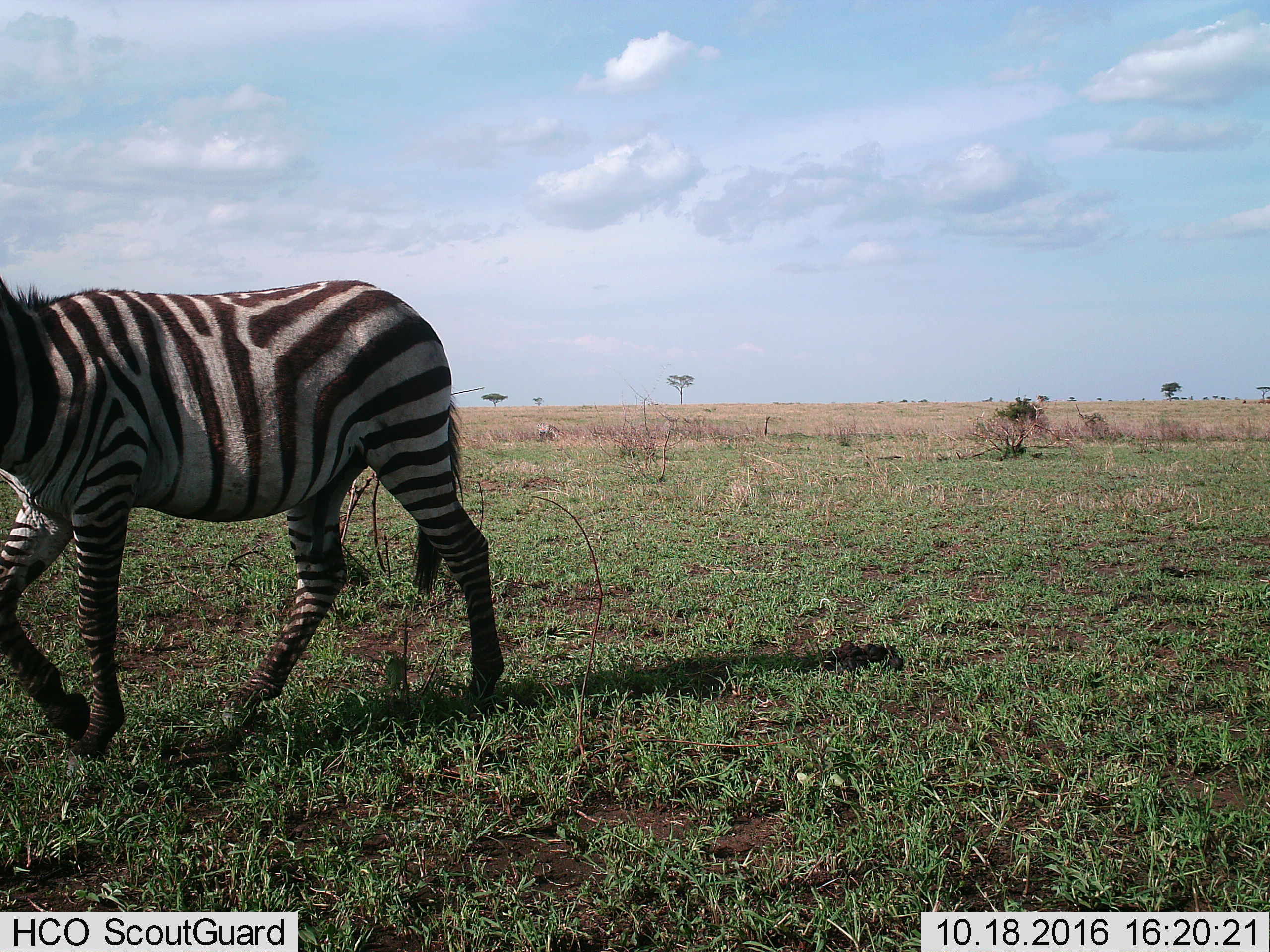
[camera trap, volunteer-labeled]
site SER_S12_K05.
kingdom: Animalia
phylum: Chordata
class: Mammalia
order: Perissodactyla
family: Equidae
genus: Equus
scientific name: Equus quagga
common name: plains zebra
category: zebraplains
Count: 1.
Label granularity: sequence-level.